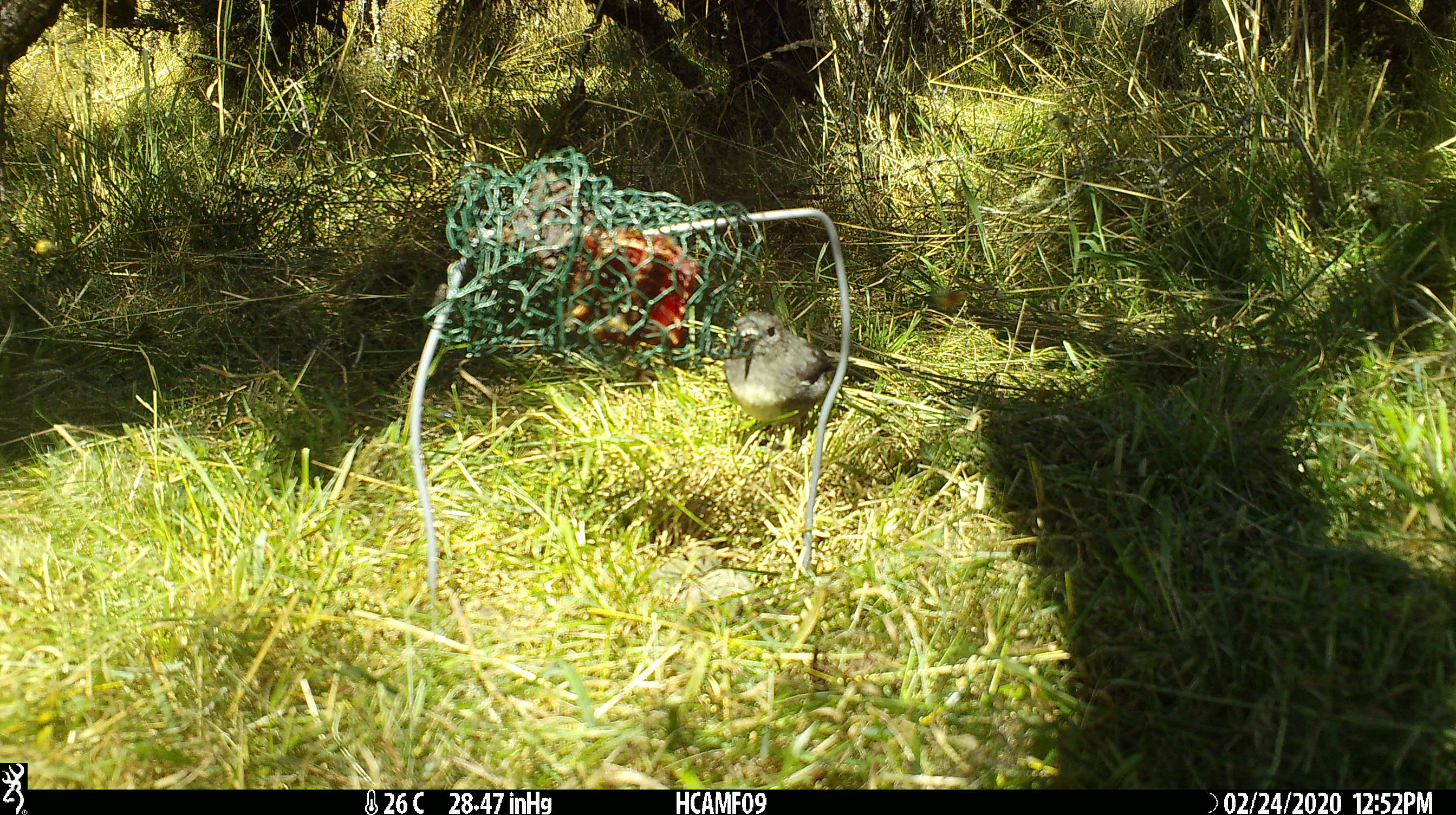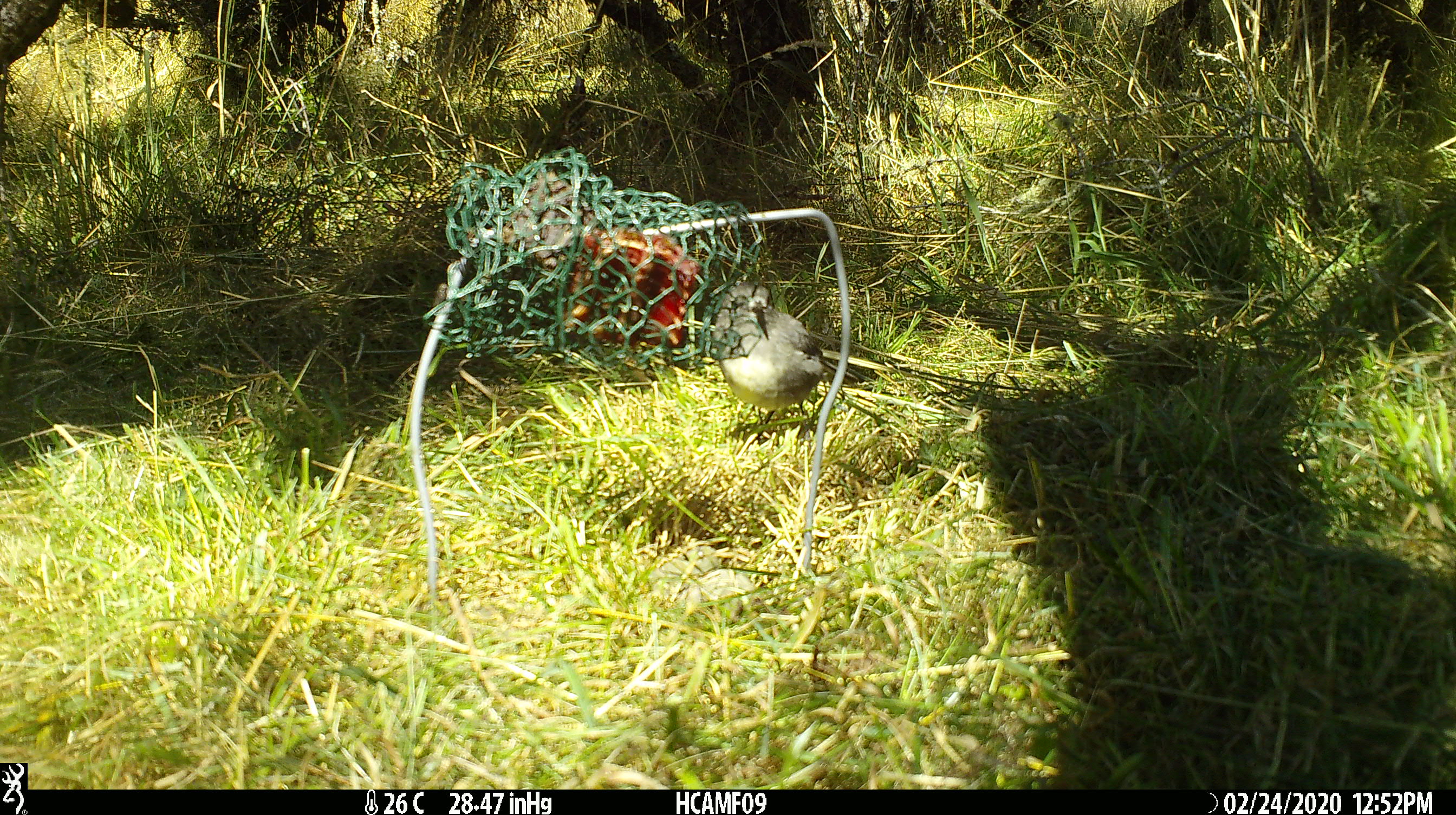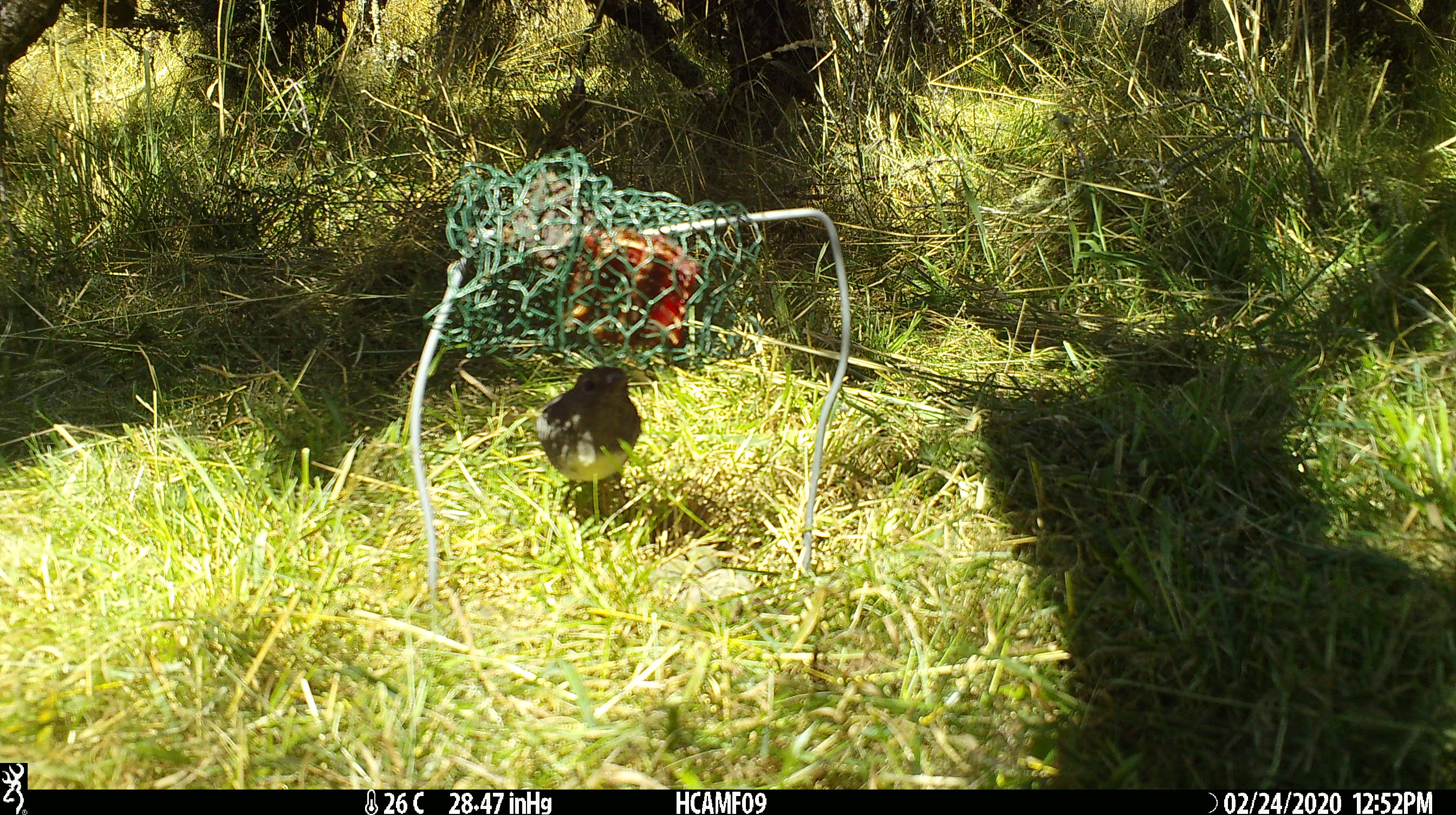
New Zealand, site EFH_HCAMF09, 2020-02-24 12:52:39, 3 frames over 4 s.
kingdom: Animalia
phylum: Chordata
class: Aves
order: Passeriformes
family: Petroicidae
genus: Petroica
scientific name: Petroica australis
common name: new zealand robin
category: robin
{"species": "robin (new zealand robin) (Petroica australis)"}